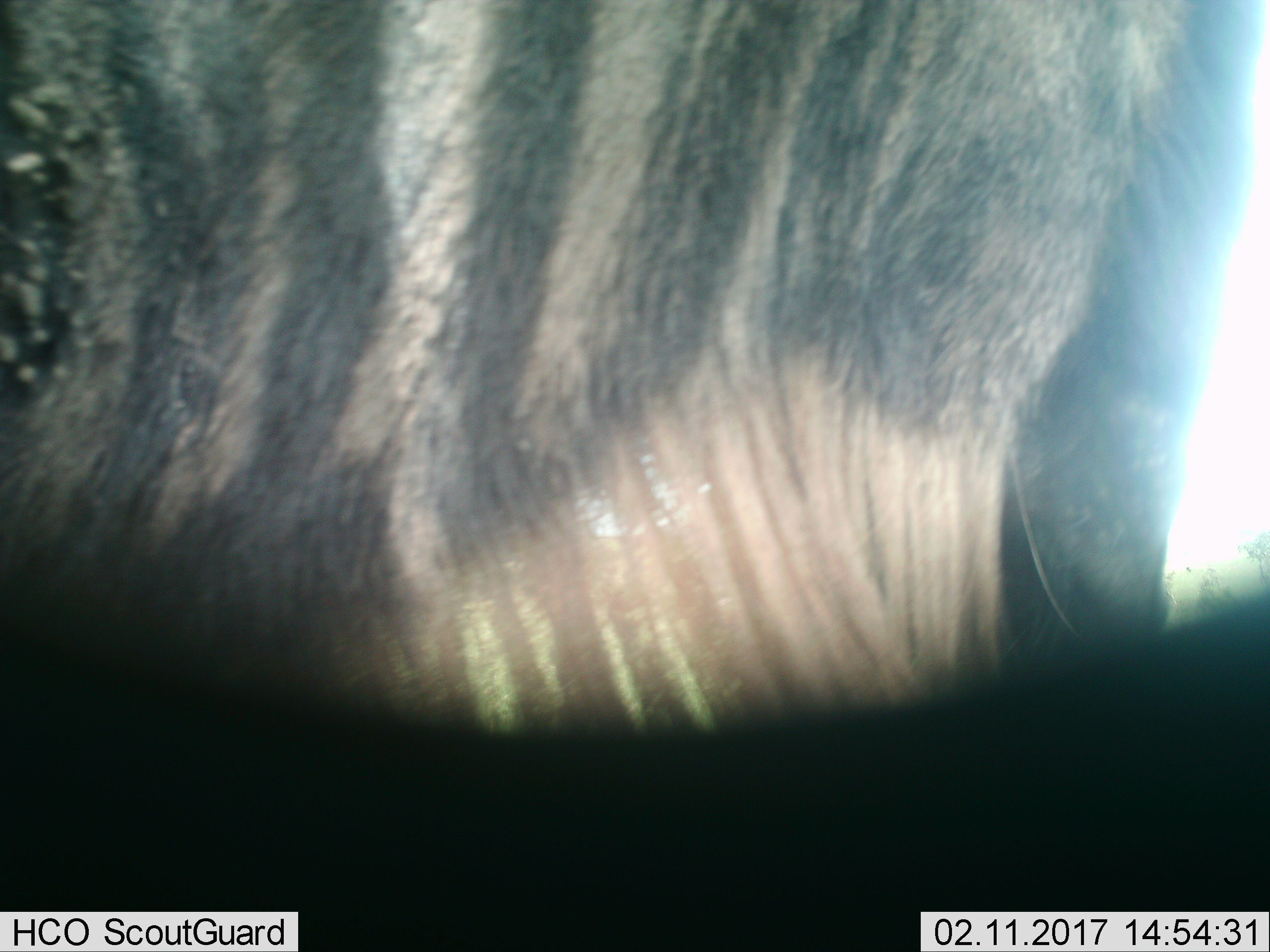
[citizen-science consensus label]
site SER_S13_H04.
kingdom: Animalia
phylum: Chordata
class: Mammalia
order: Artiodactyla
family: Bovidae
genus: Connochaetes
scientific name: Connochaetes taurinus taurinus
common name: blue wildebeest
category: wildebeestblue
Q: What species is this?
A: Wildebeestblue (blue wildebeest) (Connochaetes taurinus taurinus).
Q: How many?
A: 1.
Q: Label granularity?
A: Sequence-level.